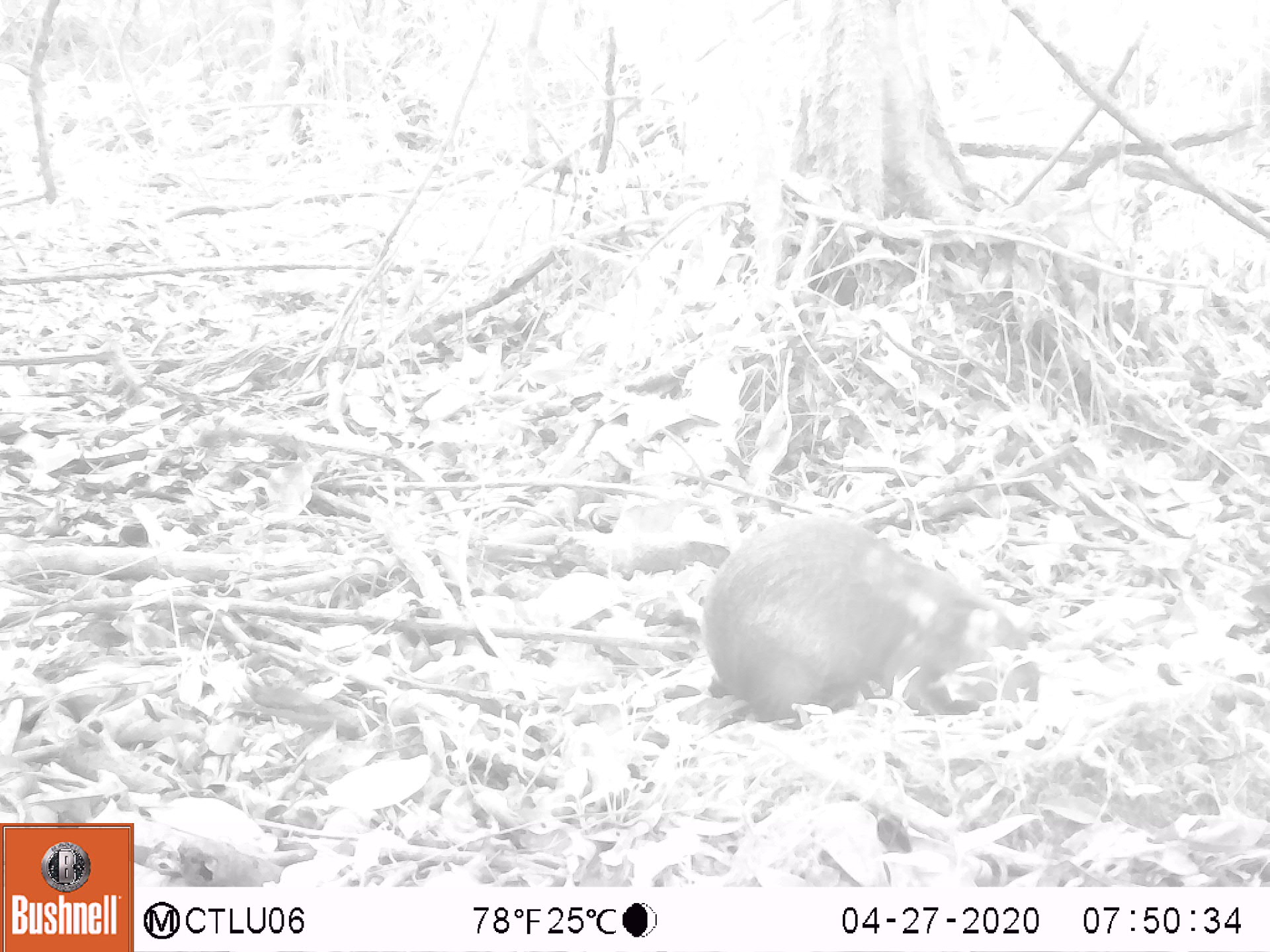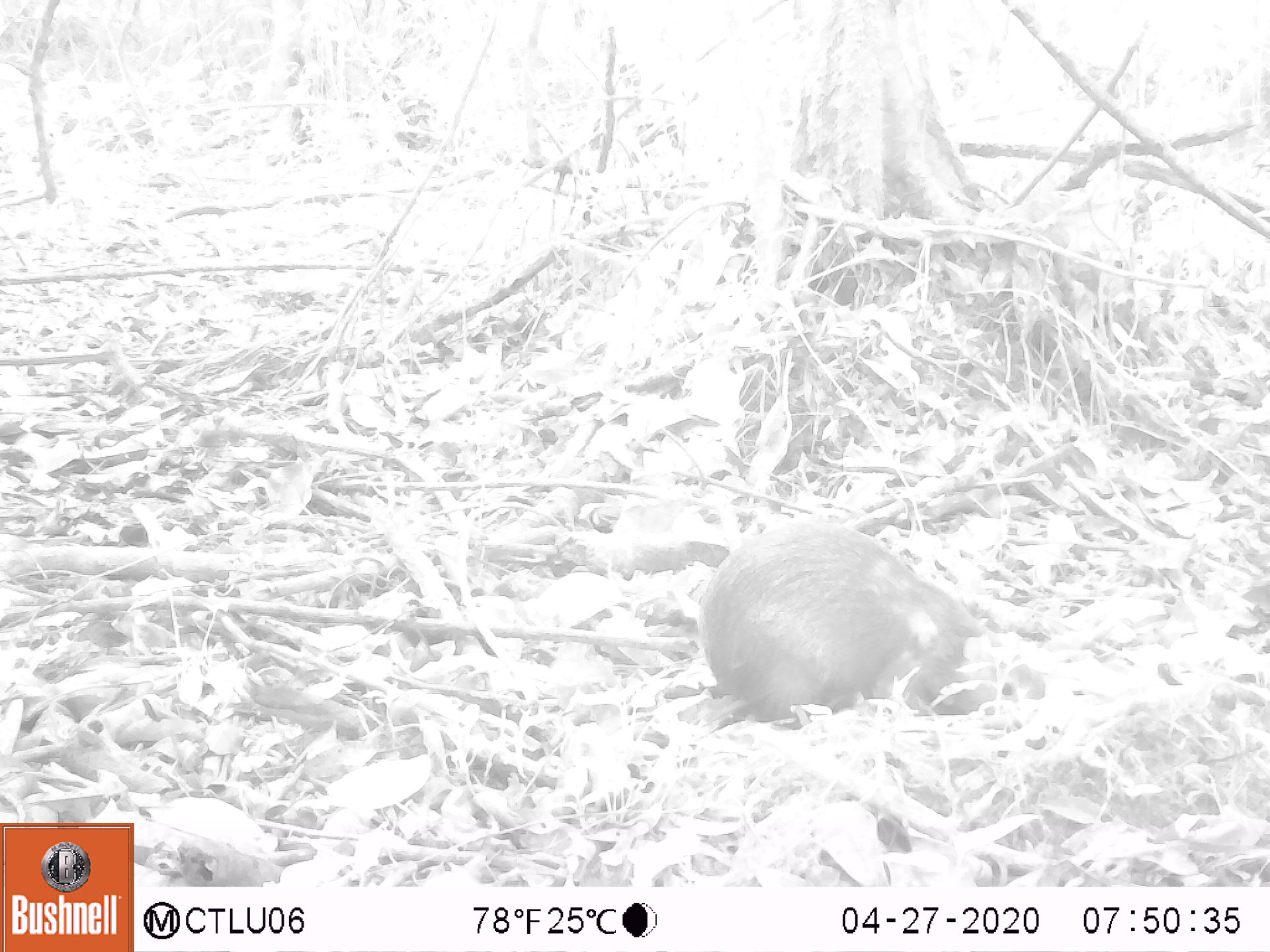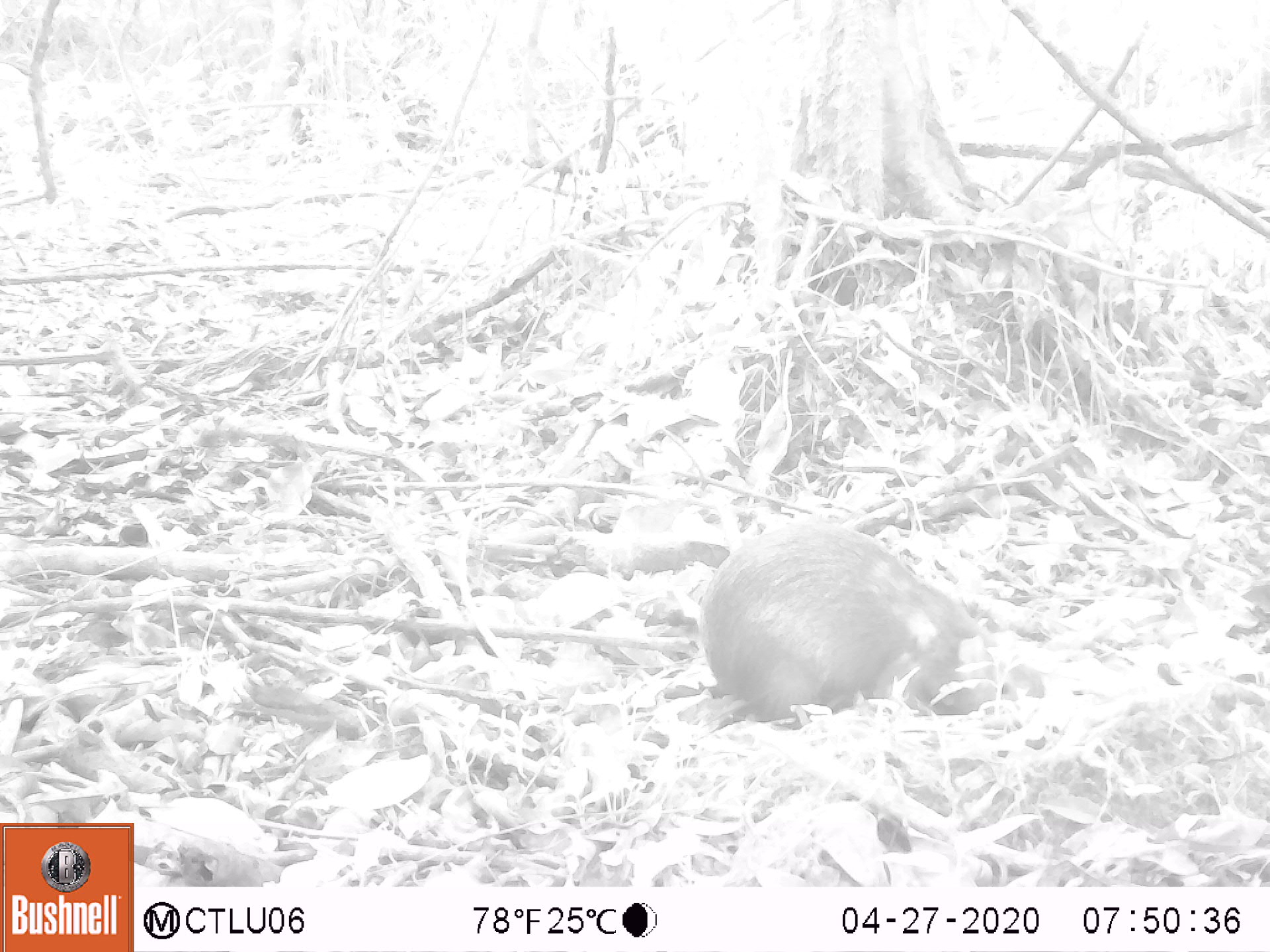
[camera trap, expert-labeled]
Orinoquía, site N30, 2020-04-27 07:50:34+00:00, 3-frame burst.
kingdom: Animalia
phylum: Chordata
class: Mammalia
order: Rodentia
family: Dasyproctidae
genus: Dasyprocta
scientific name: Dasyprocta fuliginosa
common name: black agouti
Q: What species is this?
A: Black agouti (Dasyprocta fuliginosa).